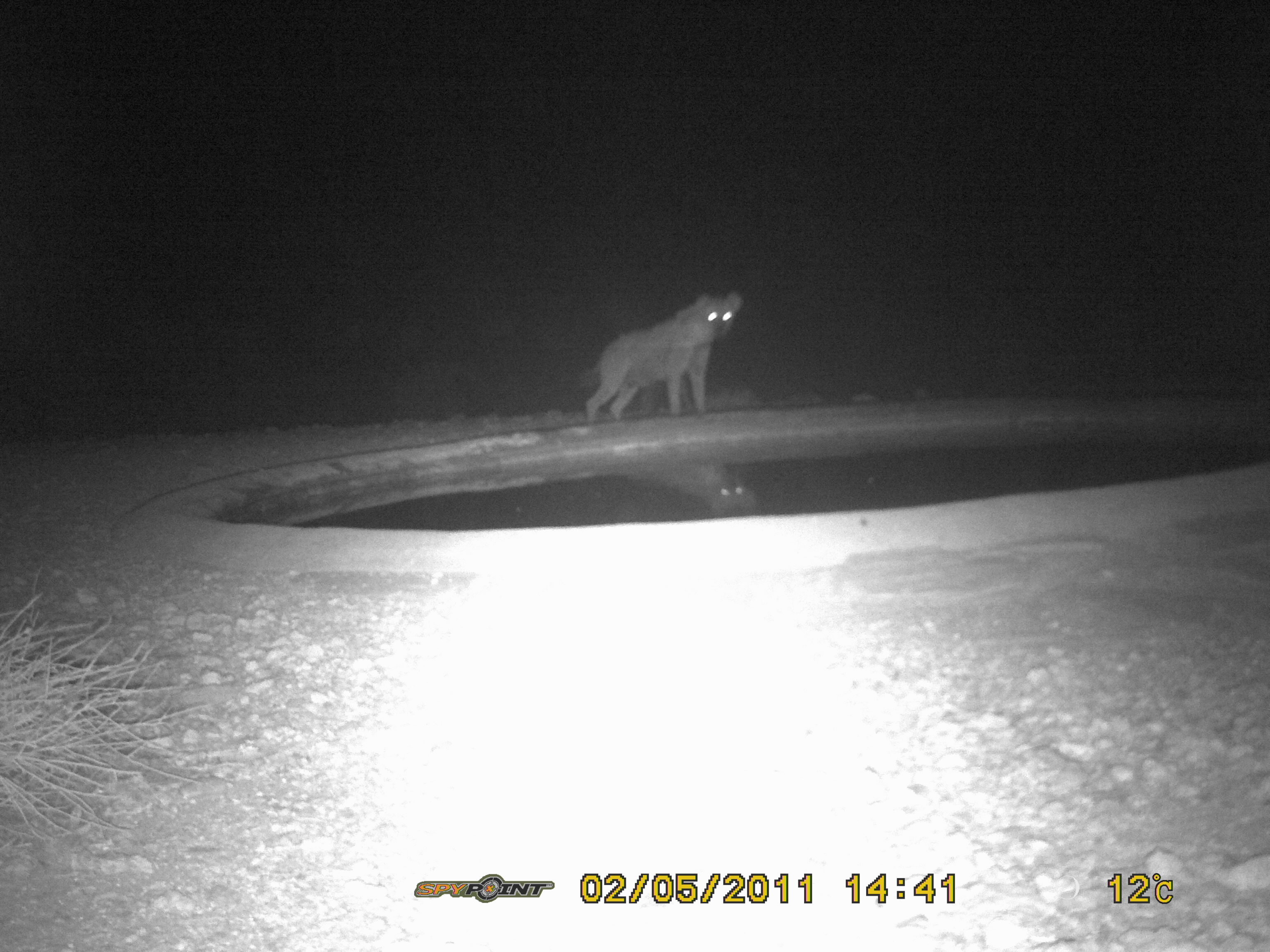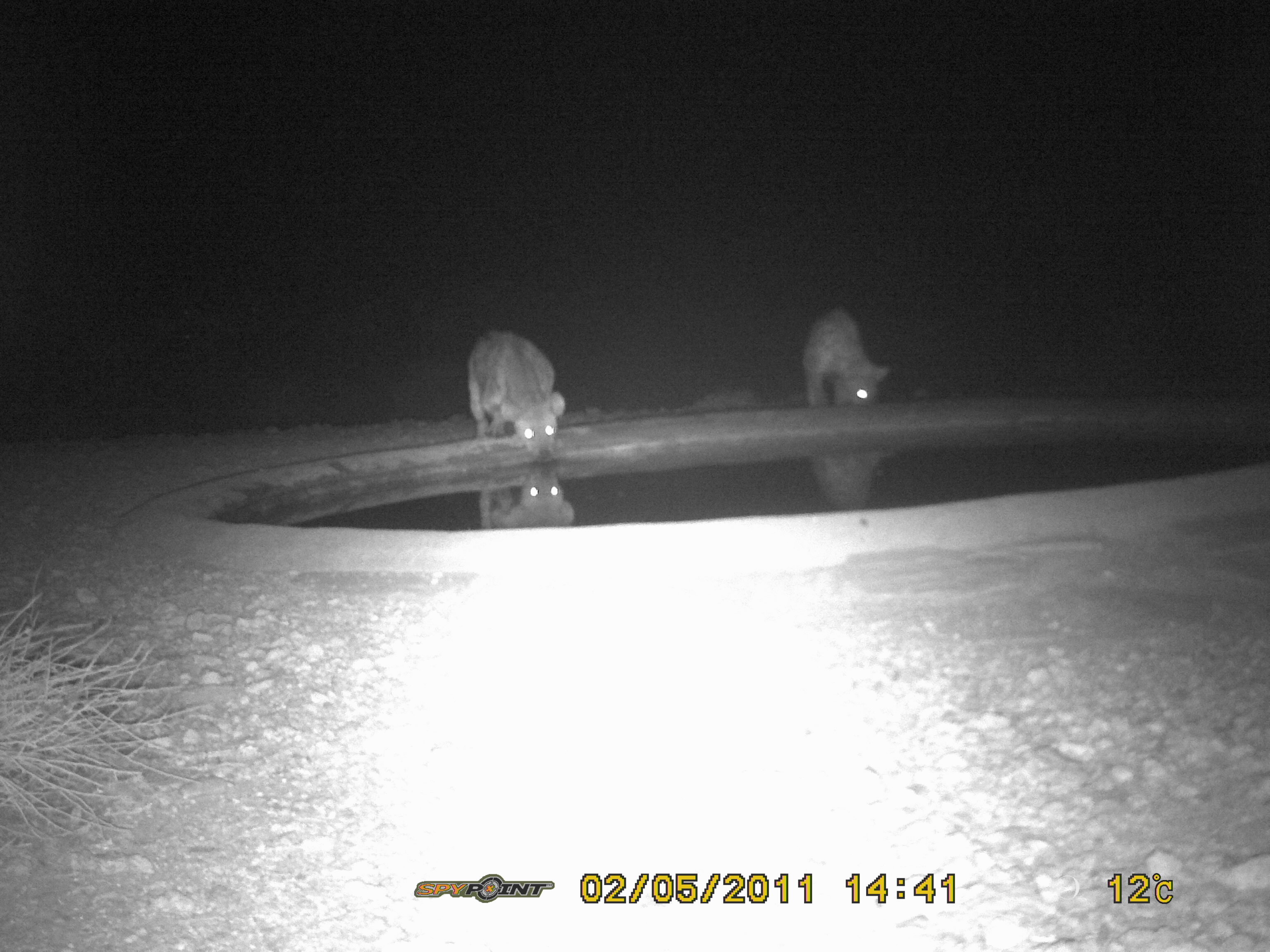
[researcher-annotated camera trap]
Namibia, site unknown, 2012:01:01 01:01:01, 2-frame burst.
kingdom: Animalia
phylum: Chordata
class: Mammalia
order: Carnivora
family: Hyaenidae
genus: Crocuta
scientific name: Crocuta crocuta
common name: spotted hyena